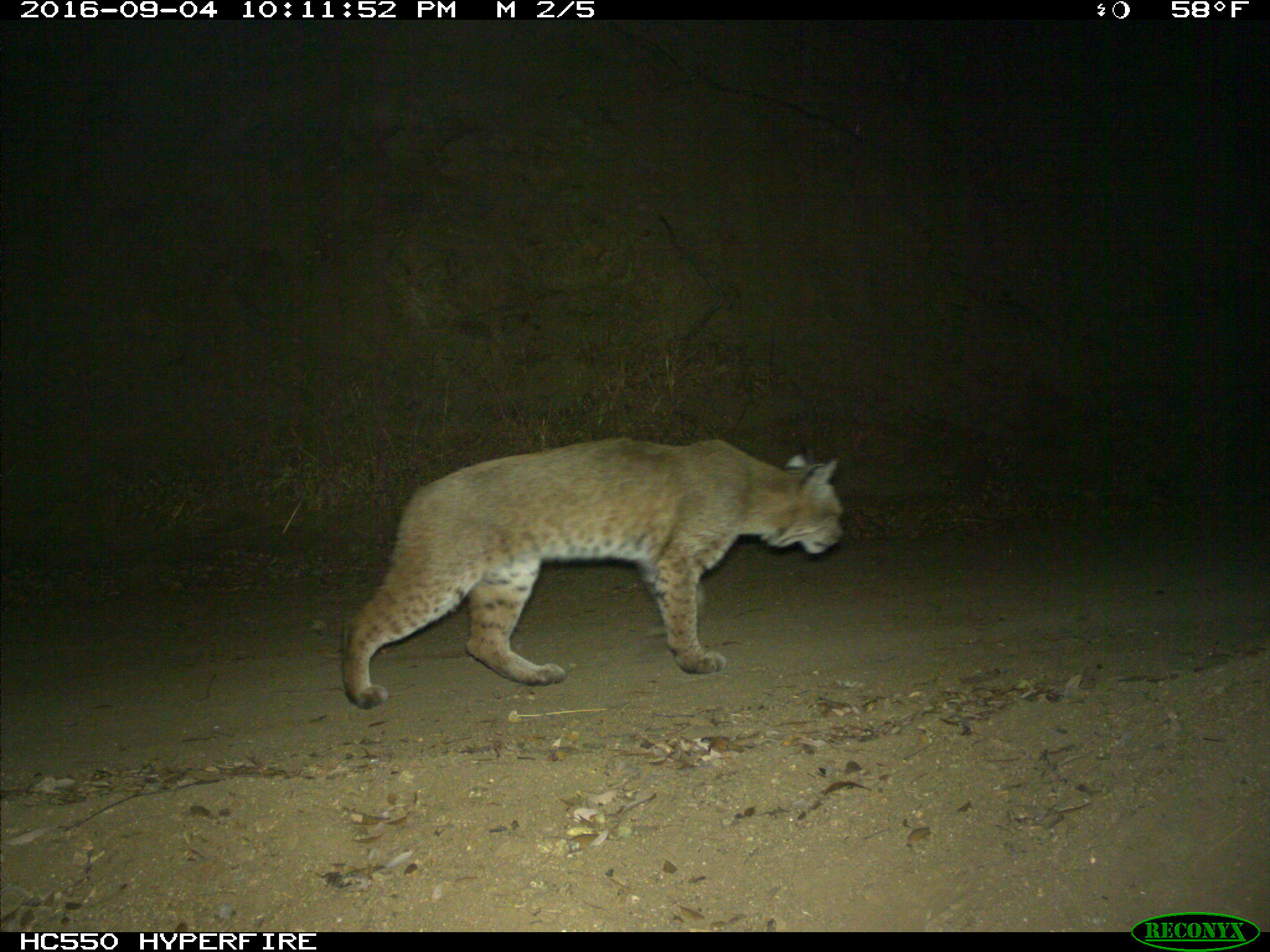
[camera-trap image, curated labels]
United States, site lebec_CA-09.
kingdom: Animalia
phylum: Chordata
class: Mammalia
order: Carnivora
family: Felidae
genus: Lynx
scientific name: Lynx rufus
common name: bobcat